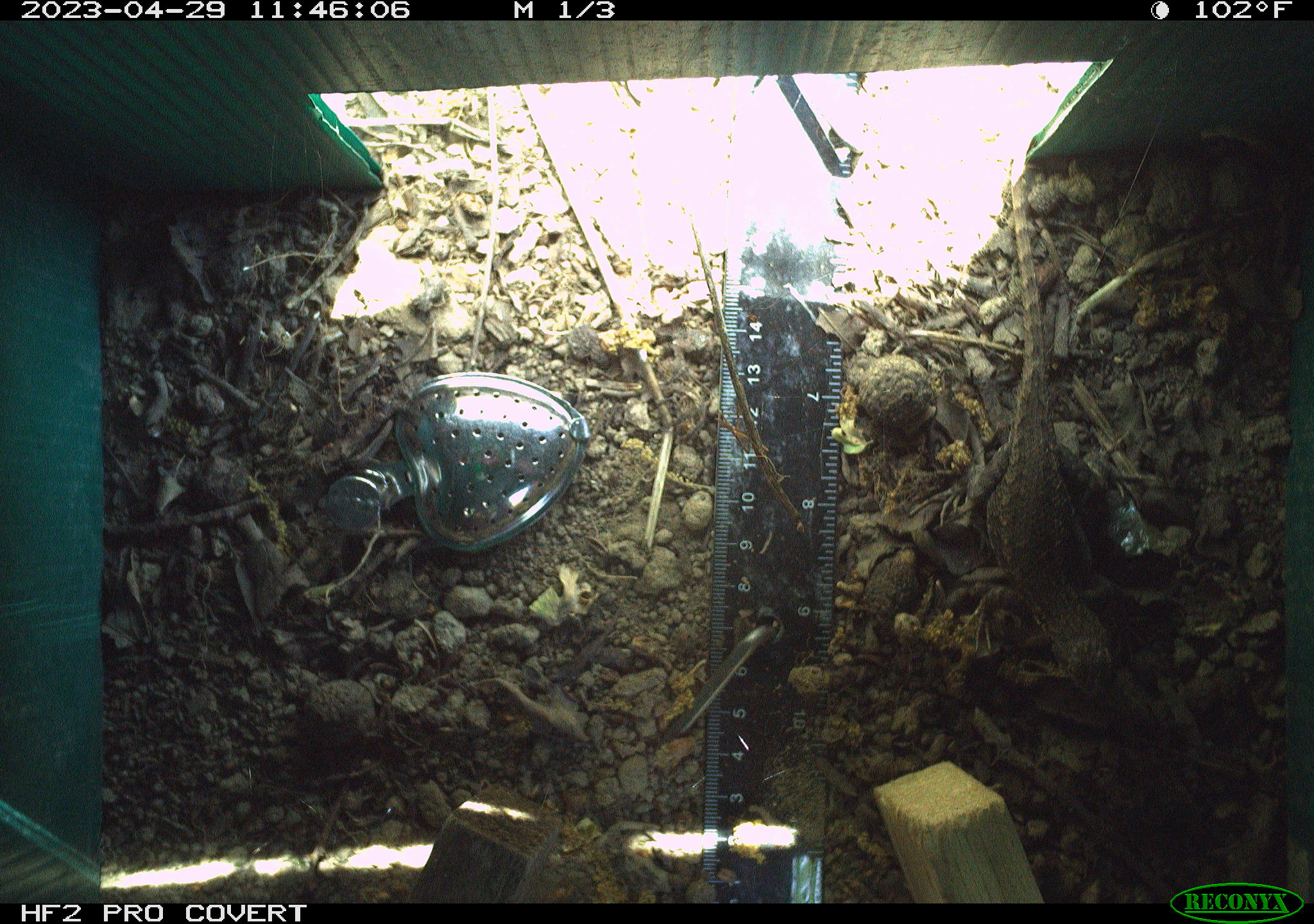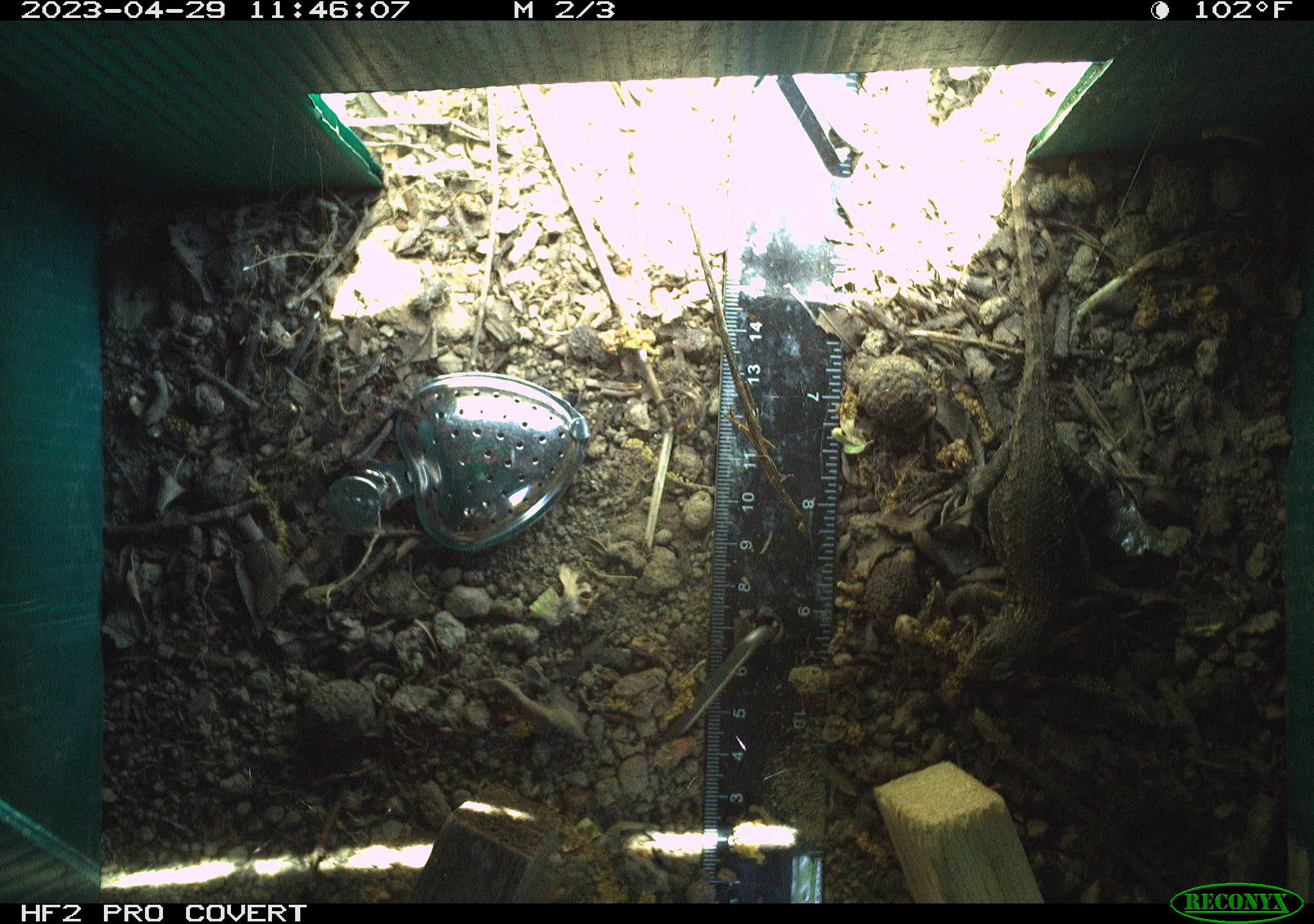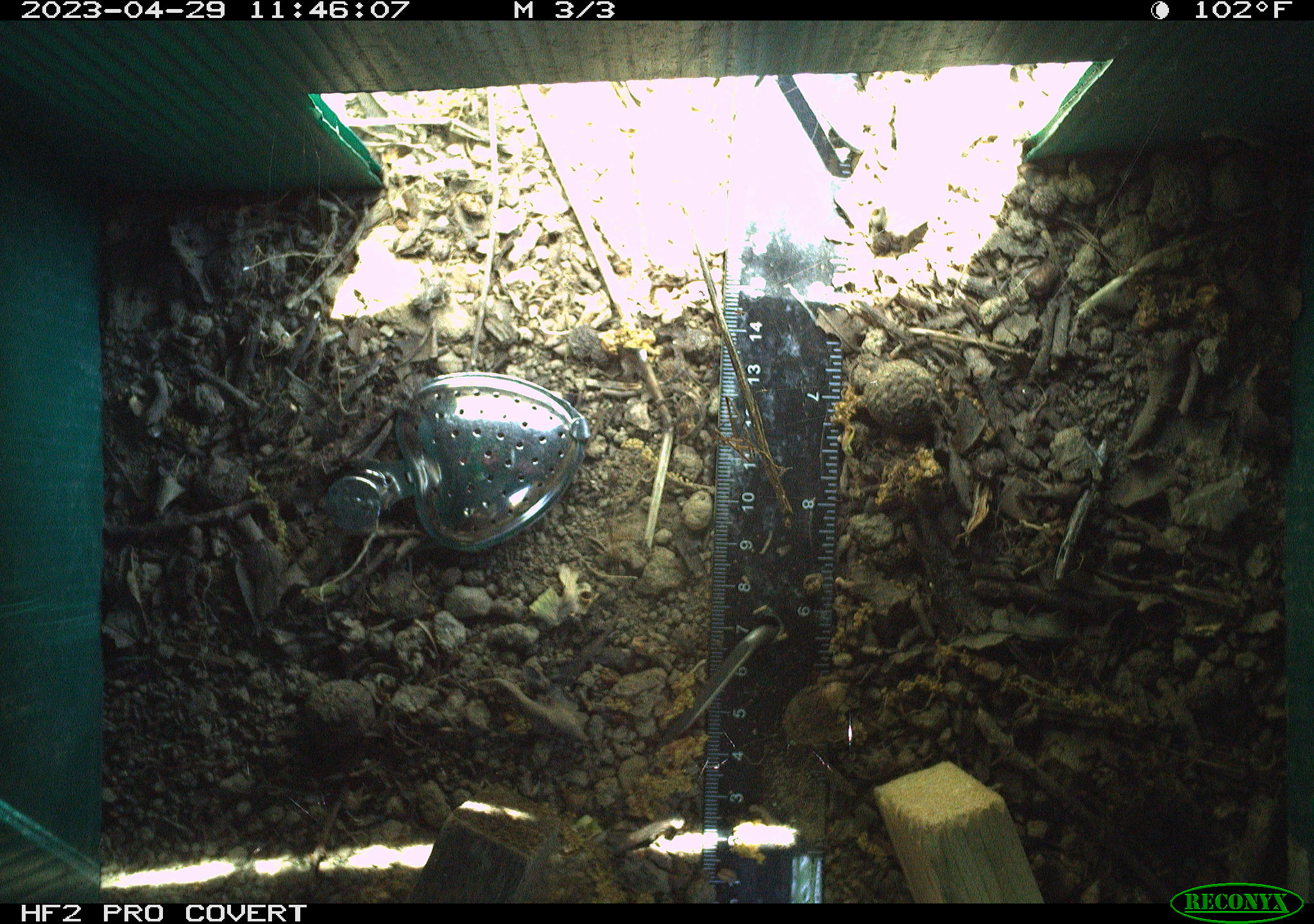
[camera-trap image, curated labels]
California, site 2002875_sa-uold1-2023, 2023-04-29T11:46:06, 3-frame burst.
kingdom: Animalia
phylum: Chordata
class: Reptilia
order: Squamata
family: Phrynosomatidae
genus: Sceloporus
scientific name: Sceloporus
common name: spiny lizards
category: sceloporus species